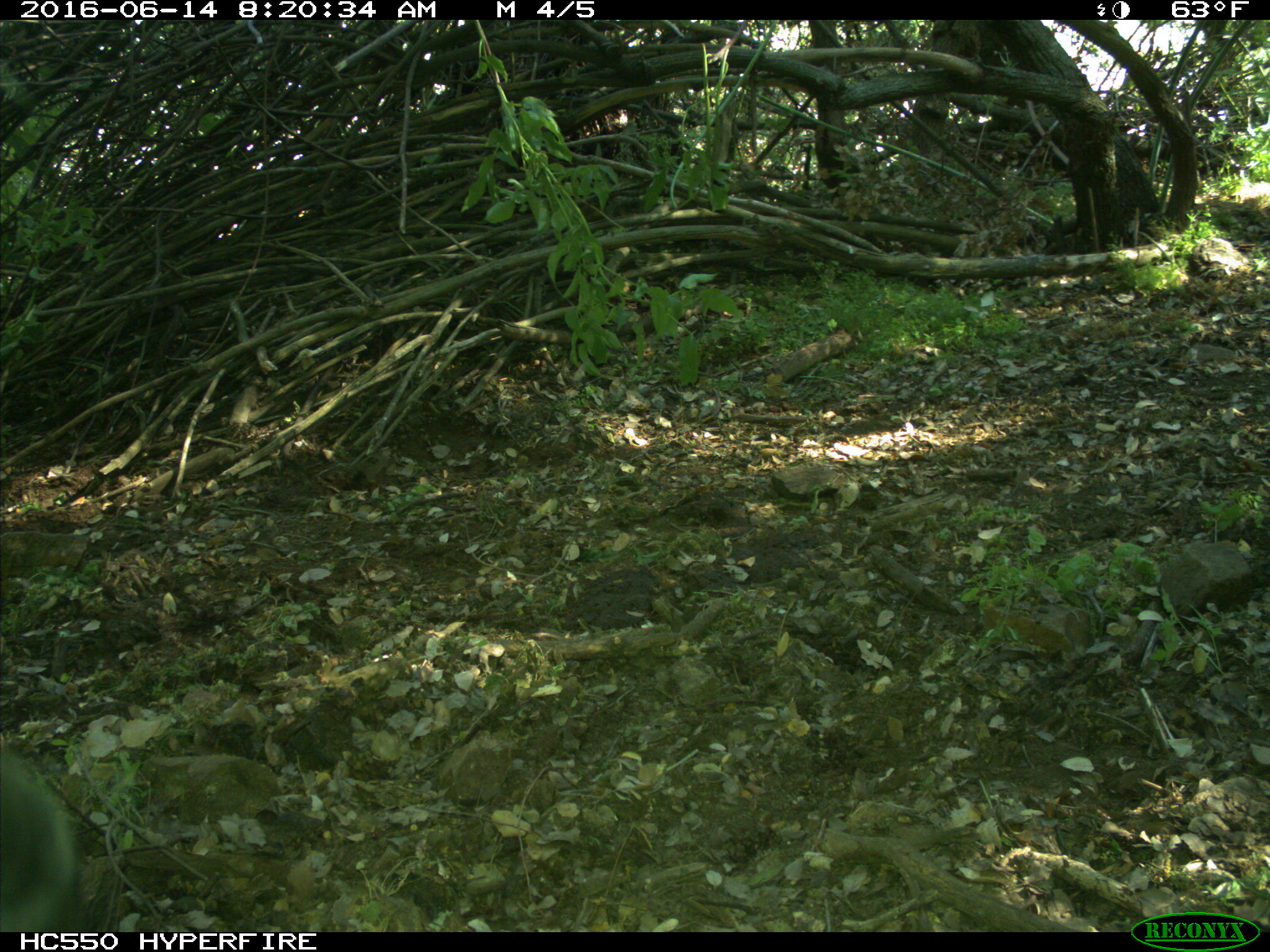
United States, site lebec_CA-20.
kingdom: Animalia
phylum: Chordata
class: Mammalia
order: Artiodactyla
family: Bovidae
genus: Bos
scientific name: Bos taurus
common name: domestic cow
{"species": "Bos taurus (domestic cow)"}